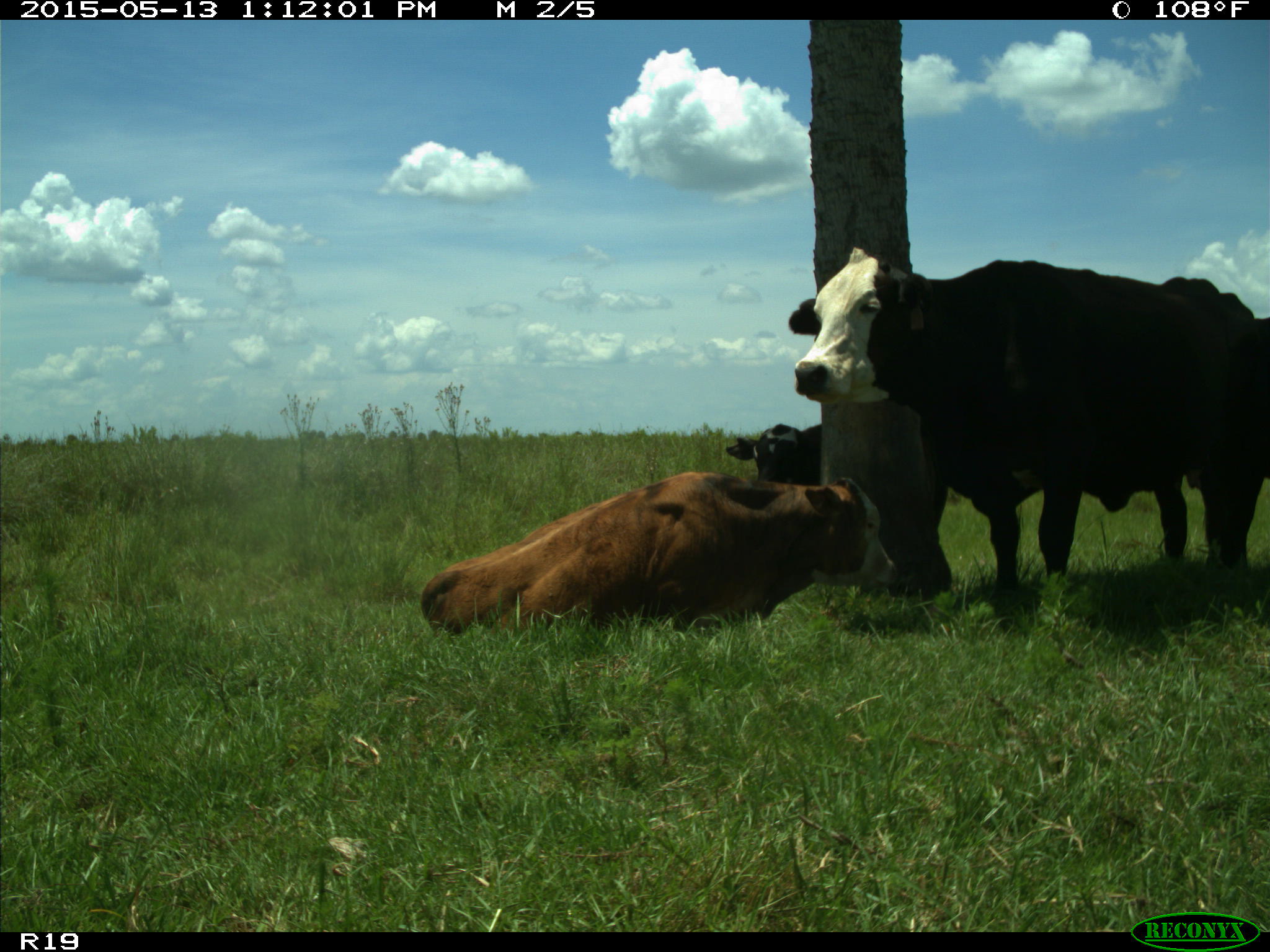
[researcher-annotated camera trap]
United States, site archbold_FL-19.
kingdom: Animalia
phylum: Chordata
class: Mammalia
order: Artiodactyla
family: Bovidae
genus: Bos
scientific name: Bos taurus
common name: domestic cow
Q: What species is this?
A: Bos taurus (domestic cow).